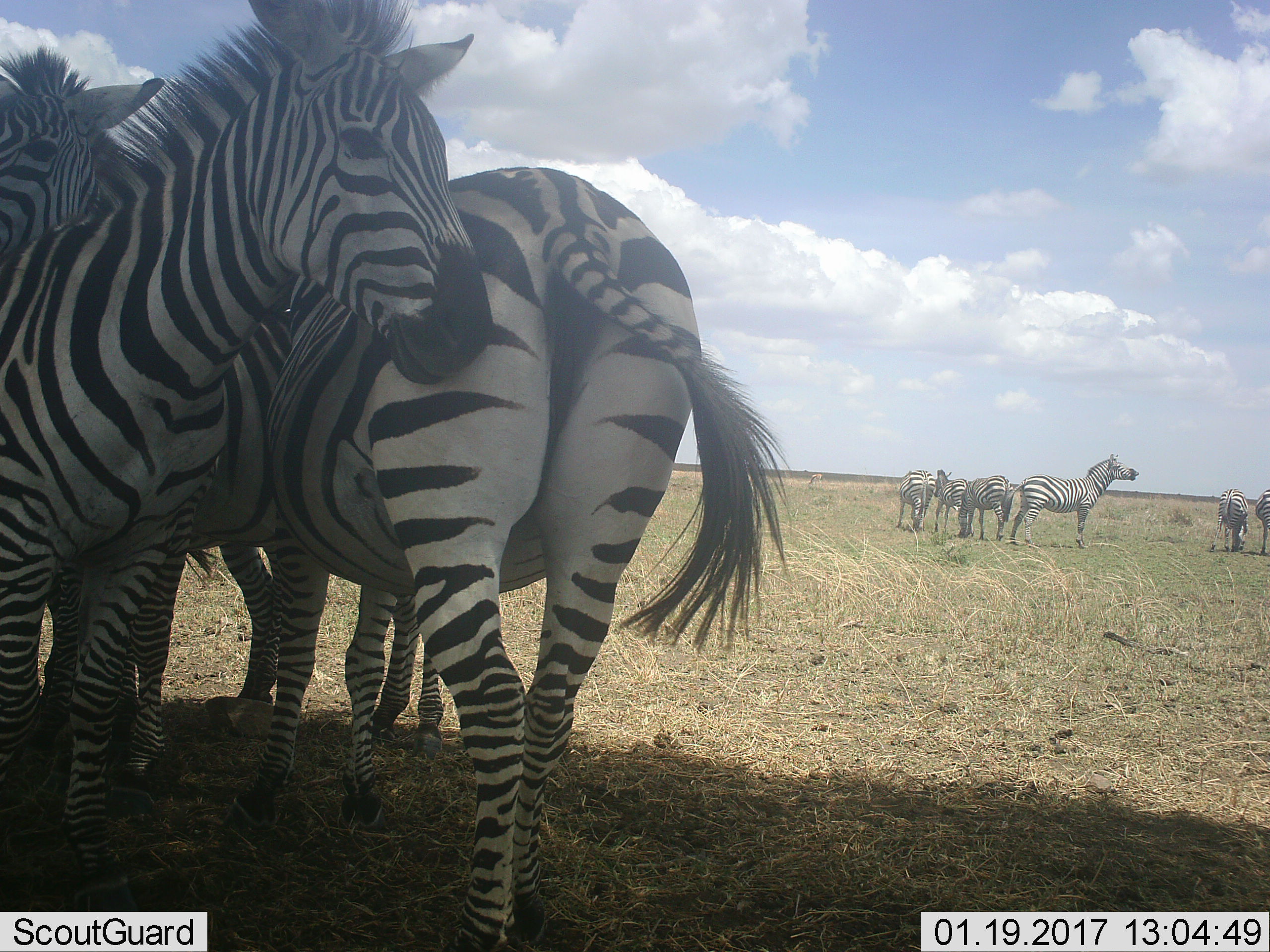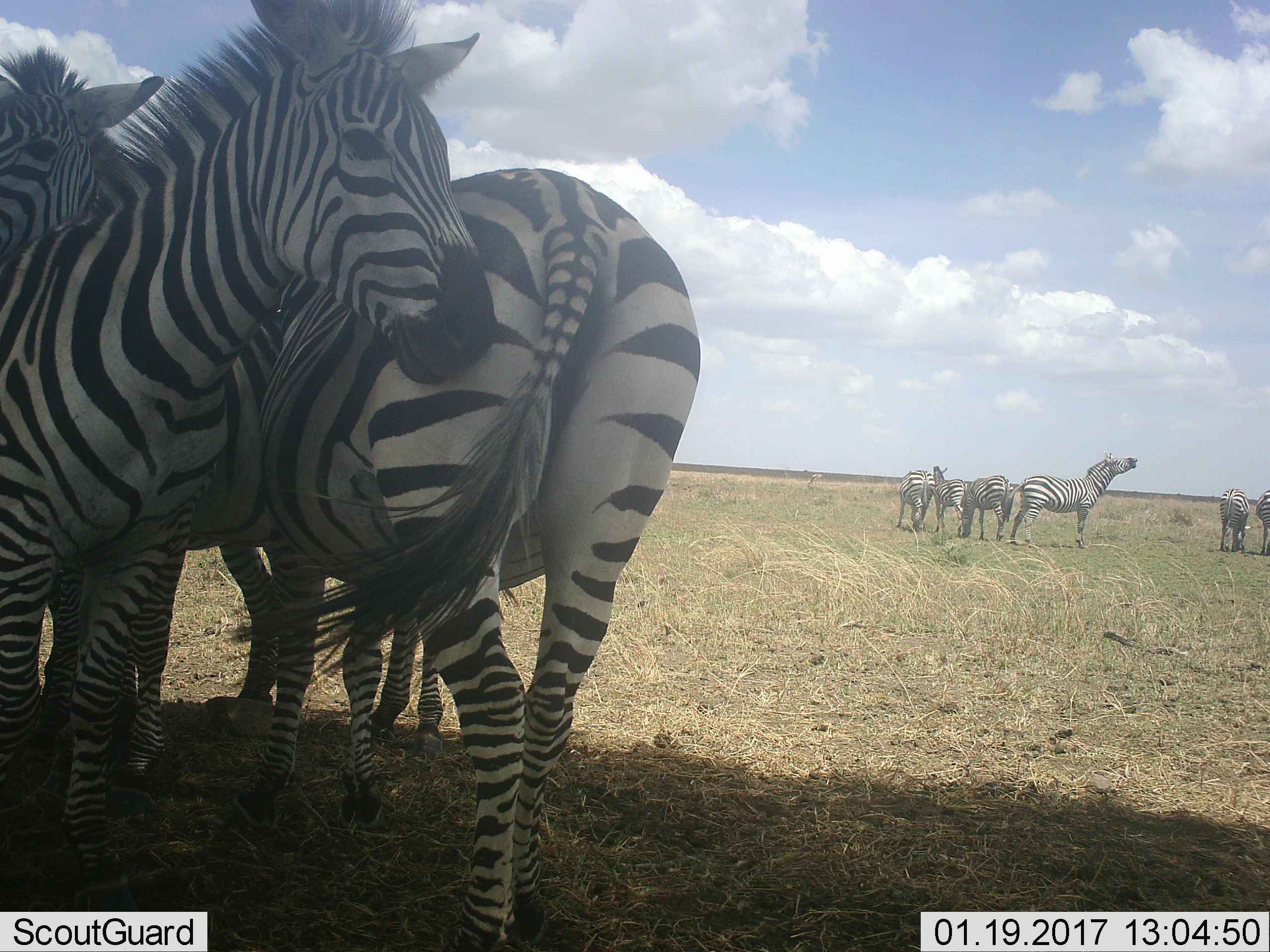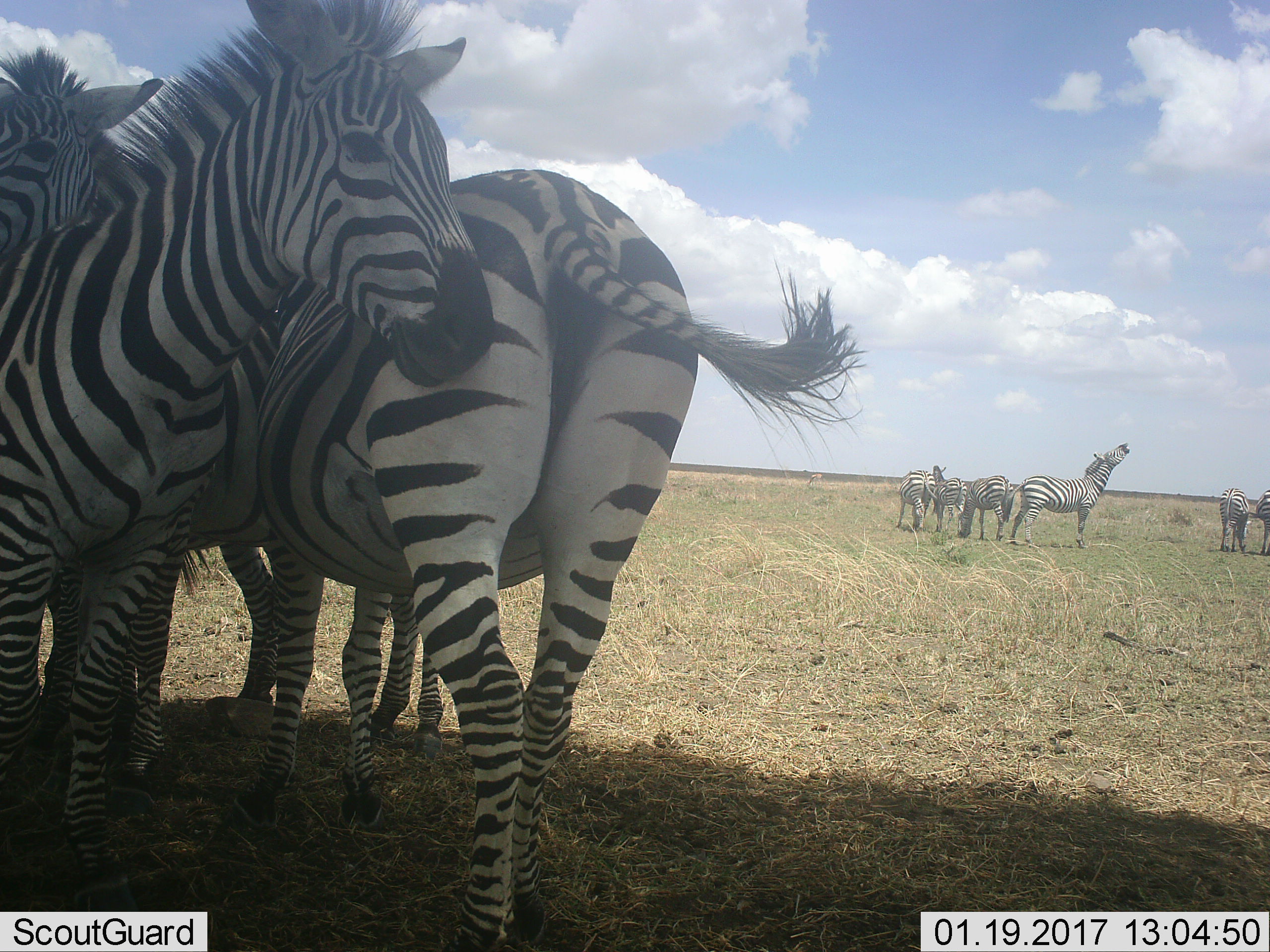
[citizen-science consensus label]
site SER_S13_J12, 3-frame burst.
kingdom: Animalia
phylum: Chordata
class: Mammalia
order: Perissodactyla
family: Equidae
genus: Equus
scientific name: Equus quagga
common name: plains zebra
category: zebraplains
Zebraplains (plains zebra) (Equus quagga), count 9. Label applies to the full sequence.